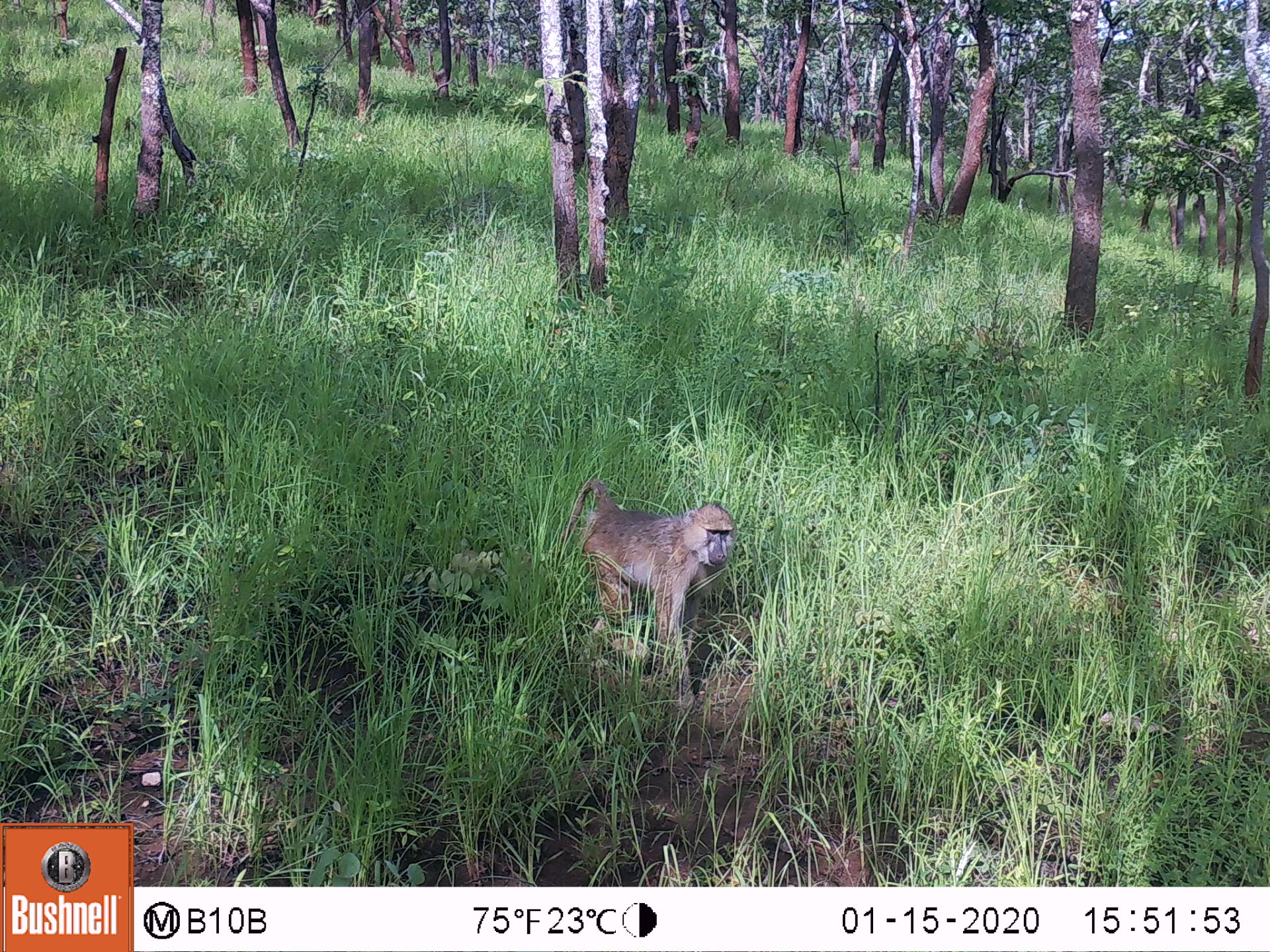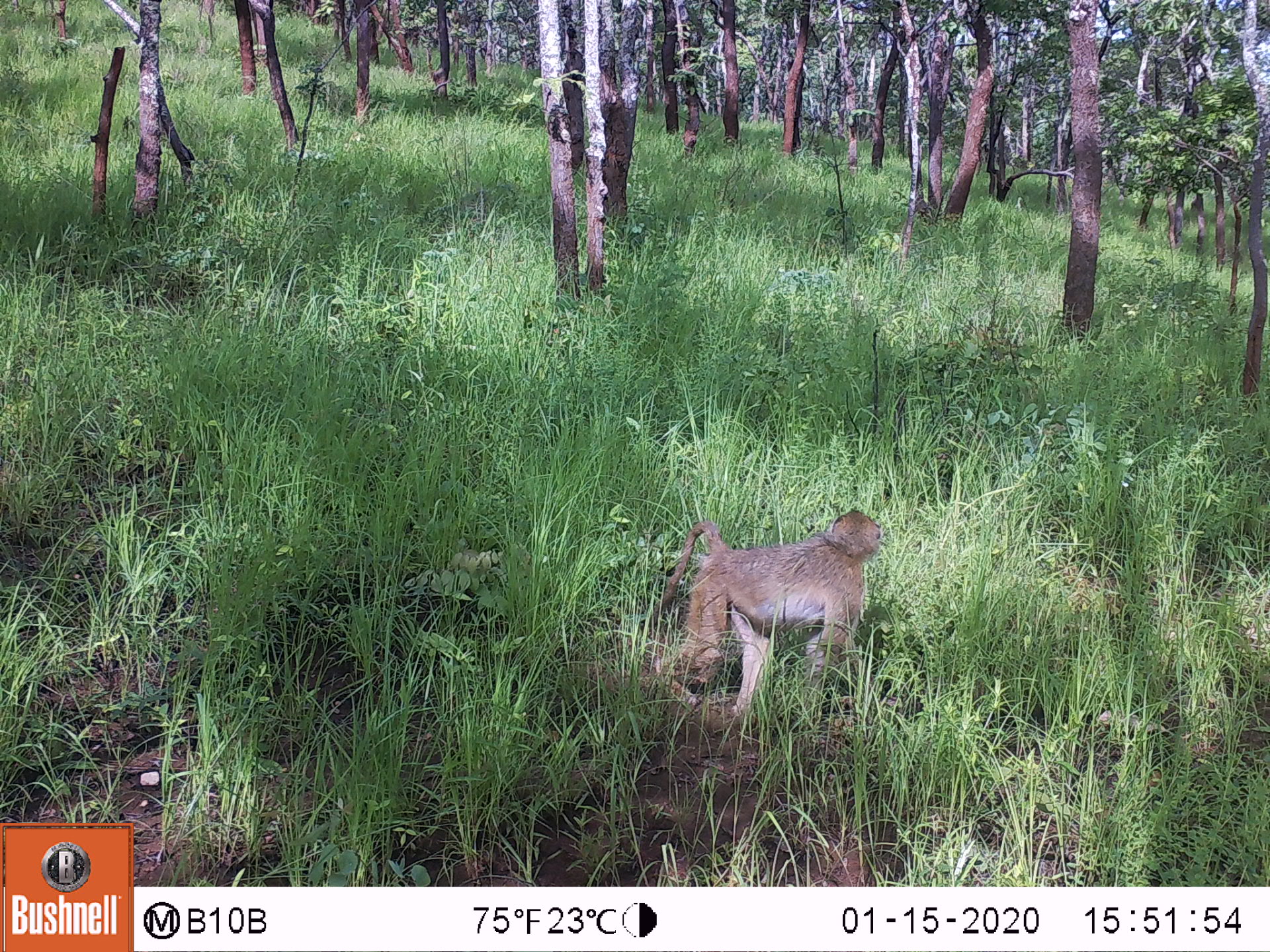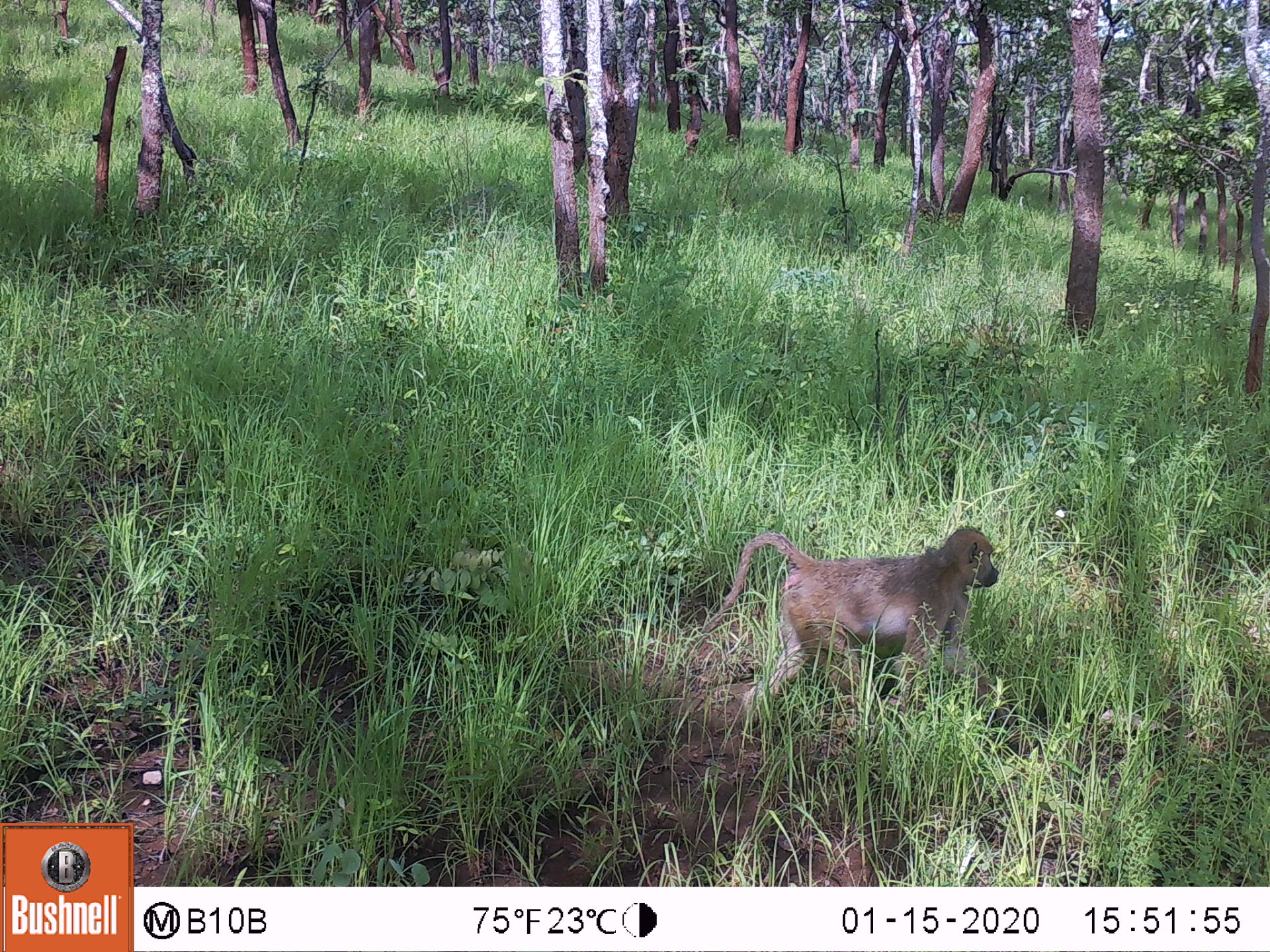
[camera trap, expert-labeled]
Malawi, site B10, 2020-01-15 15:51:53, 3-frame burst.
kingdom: Animalia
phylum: Chordata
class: Mammalia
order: Primates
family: Cercopithecidae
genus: Papio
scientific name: Papio cynocephalus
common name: yellow baboon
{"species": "yellow baboon (Papio cynocephalus)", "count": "1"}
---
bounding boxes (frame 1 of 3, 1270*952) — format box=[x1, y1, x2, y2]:
yellow baboon: box=[566, 476, 738, 661]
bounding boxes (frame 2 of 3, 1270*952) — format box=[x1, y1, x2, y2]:
yellow baboon: box=[659, 508, 892, 719]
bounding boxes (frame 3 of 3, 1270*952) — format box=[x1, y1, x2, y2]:
yellow baboon: box=[676, 523, 1010, 718]